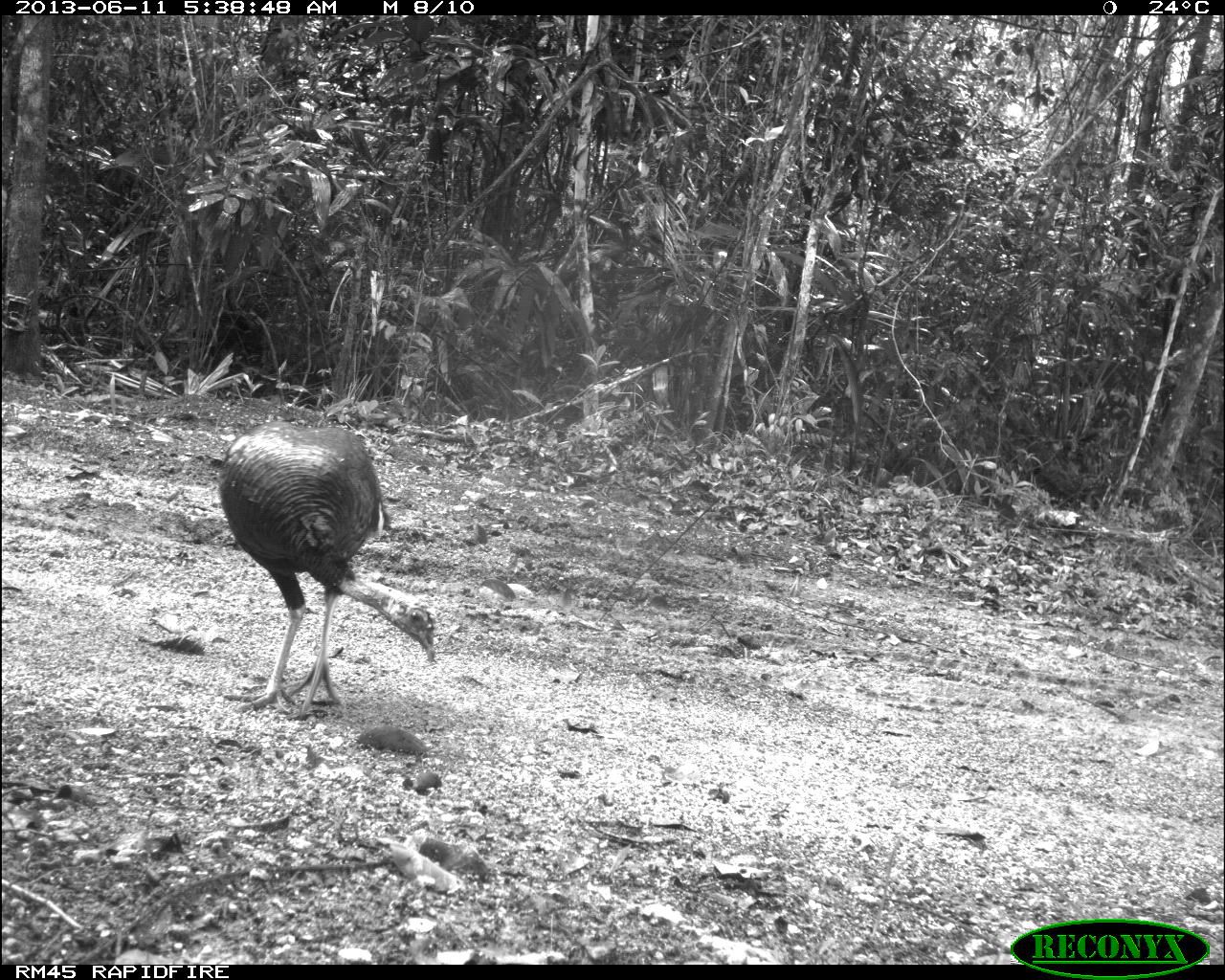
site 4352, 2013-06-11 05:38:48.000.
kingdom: Animalia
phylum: Chordata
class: Aves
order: Galliformes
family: Phasianidae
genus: Meleagris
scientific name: Meleagris ocellata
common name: ocellated turkey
Meleagris ocellata (ocellated turkey), count 3.